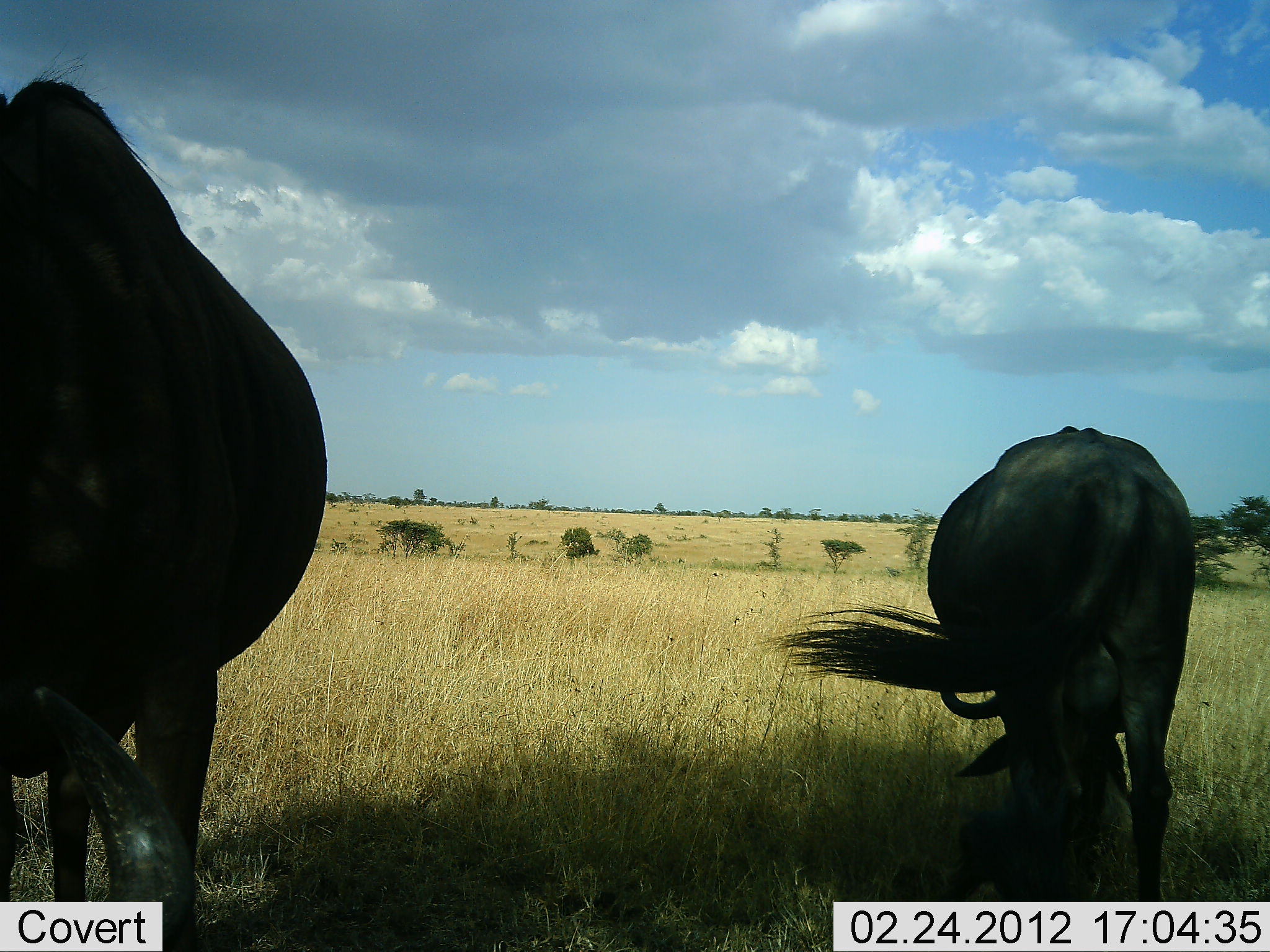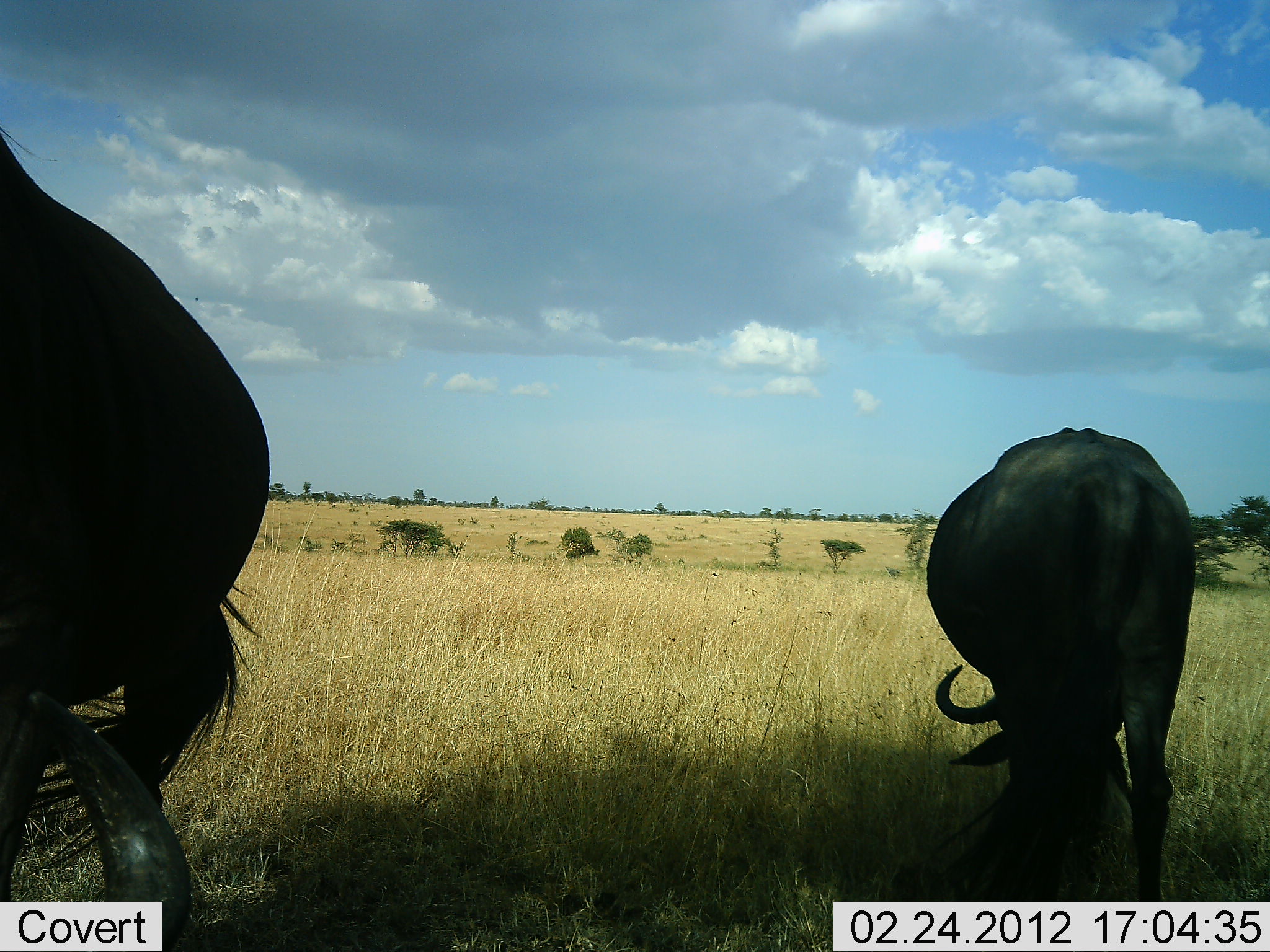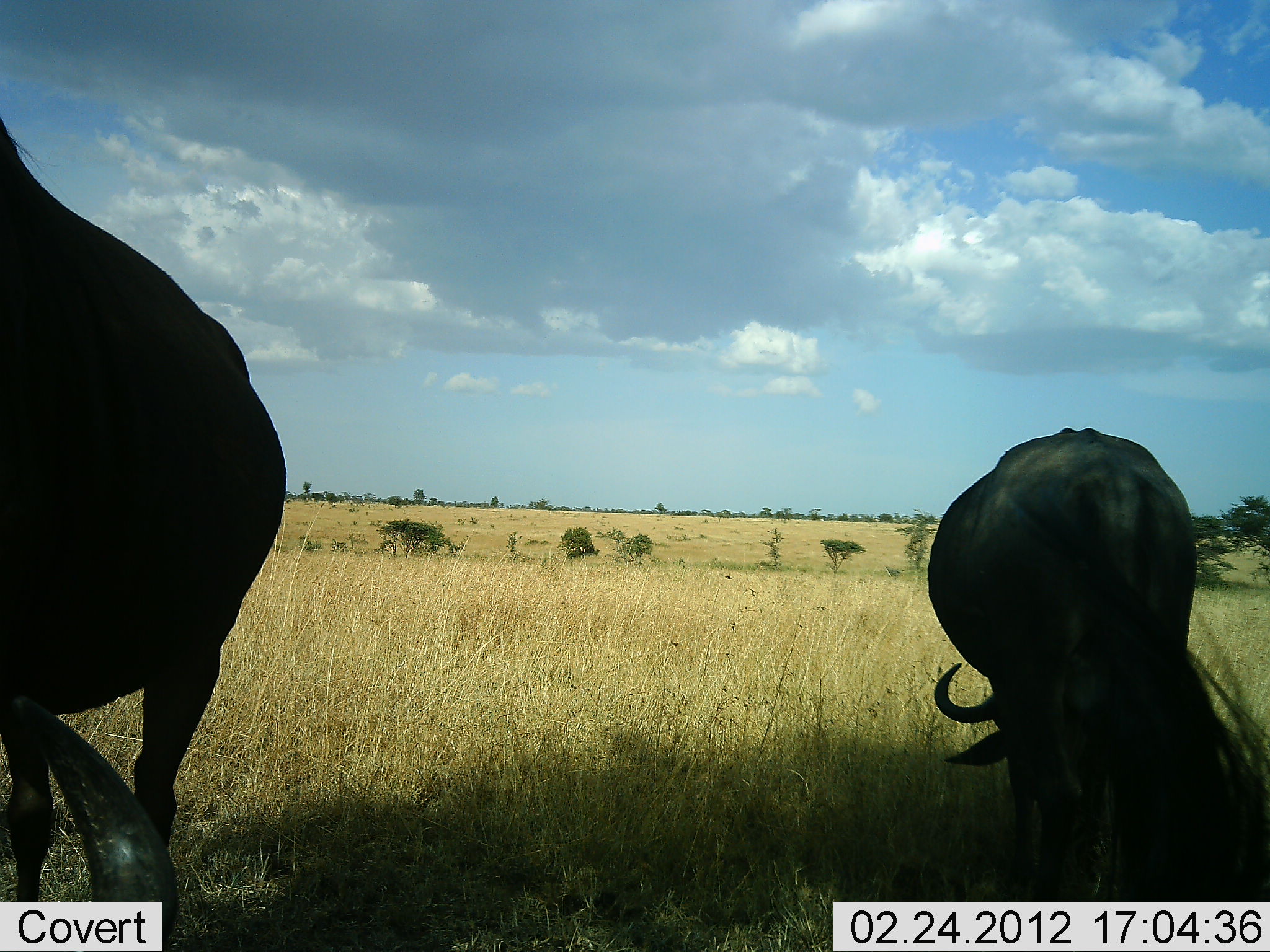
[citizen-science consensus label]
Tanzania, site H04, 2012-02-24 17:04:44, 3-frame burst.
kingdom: Animalia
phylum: Chordata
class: Mammalia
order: Artiodactyla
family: Bovidae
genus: Connochaetes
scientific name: Connochaetes taurinus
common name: blue wildebeest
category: wildebeest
Wildebeest (blue wildebeest) (Connochaetes taurinus), count 3. Behavior (volunteer vote fractions): standing 90%, resting 60%, moving 0%, interacting 0%. Young present (vote fraction): 0%. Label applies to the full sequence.